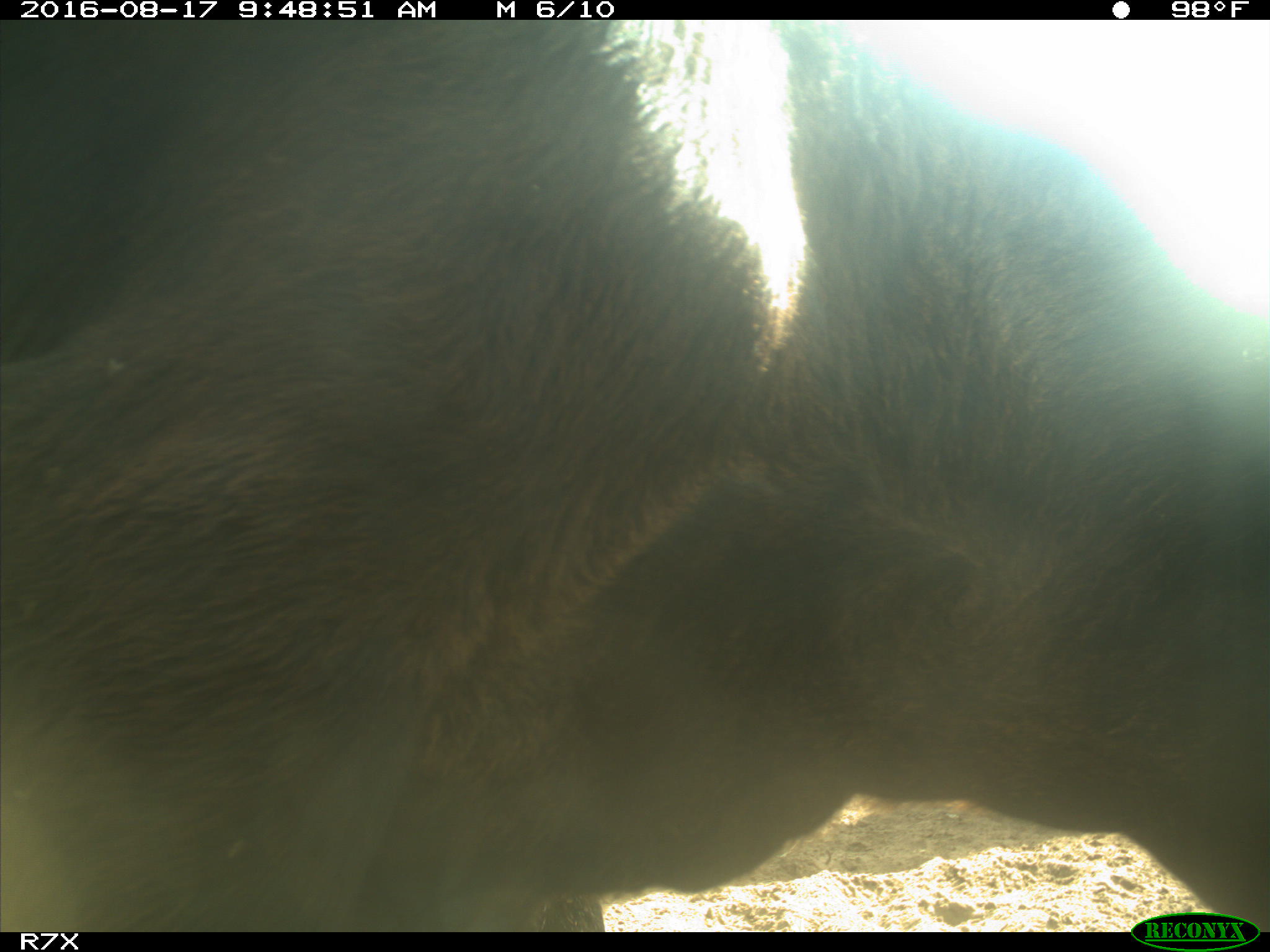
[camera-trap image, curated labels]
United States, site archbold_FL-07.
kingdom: Animalia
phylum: Chordata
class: Mammalia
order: Artiodactyla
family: Bovidae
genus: Bos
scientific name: Bos taurus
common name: domestic cow